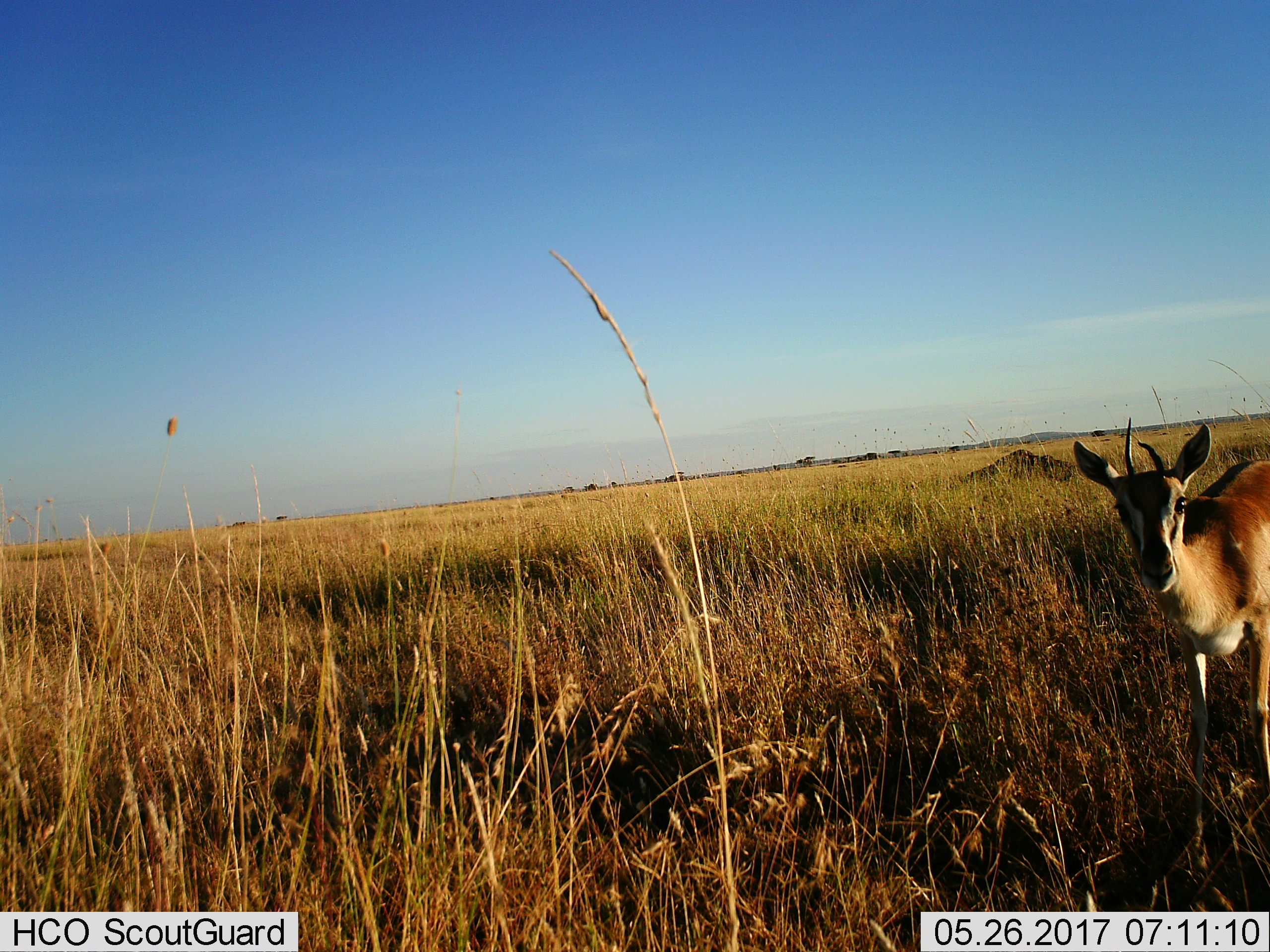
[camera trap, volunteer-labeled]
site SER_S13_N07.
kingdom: Animalia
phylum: Chordata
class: Mammalia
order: Artiodactyla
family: Bovidae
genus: Eudorcas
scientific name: Eudorcas thomsonii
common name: thomson's gazelle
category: gazellethomsons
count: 1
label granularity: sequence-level